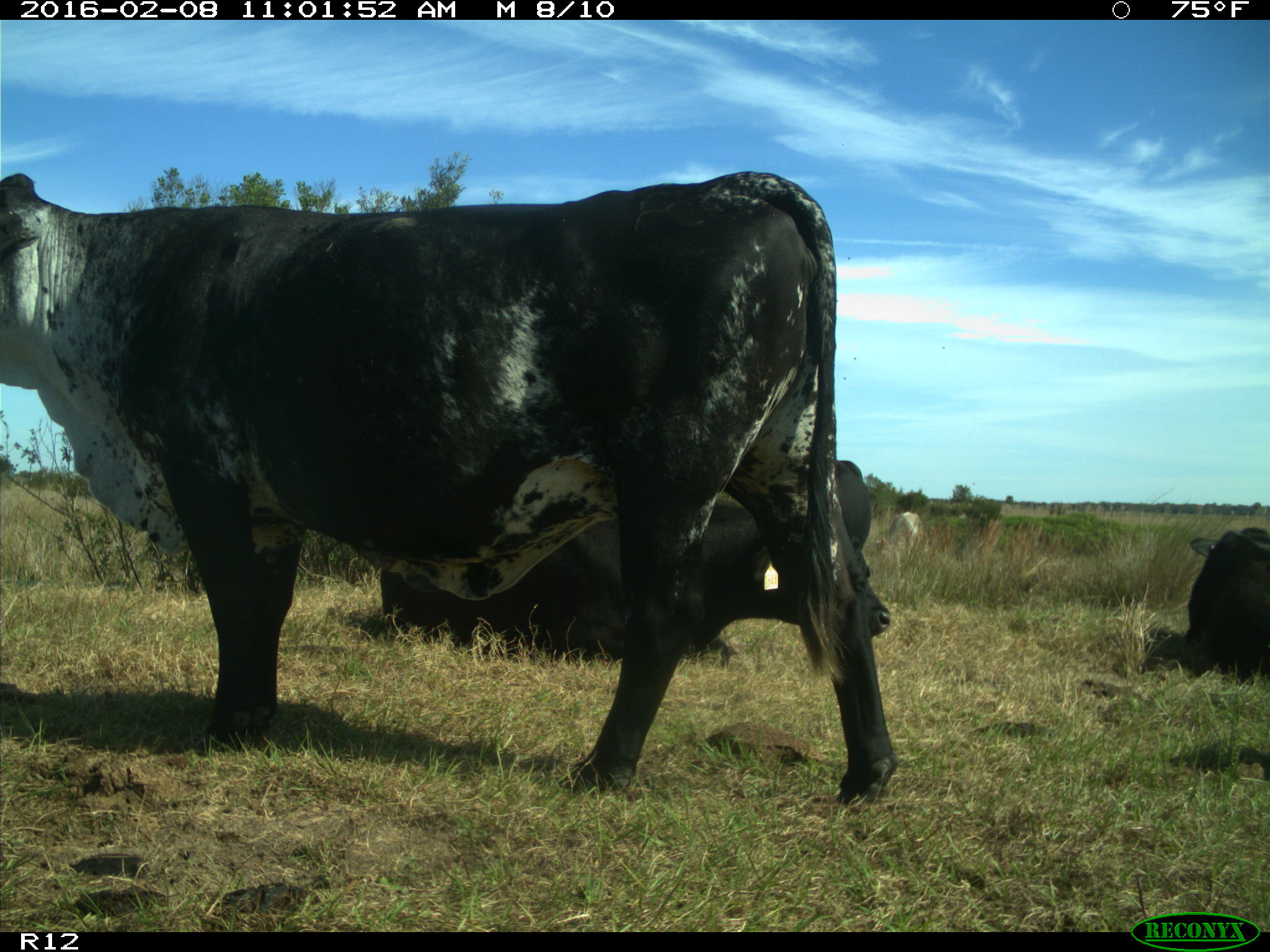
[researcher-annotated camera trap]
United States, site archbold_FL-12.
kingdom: Animalia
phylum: Chordata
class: Mammalia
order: Artiodactyla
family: Bovidae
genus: Bos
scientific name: Bos taurus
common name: domestic cow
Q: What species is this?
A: Bos taurus (domestic cow).